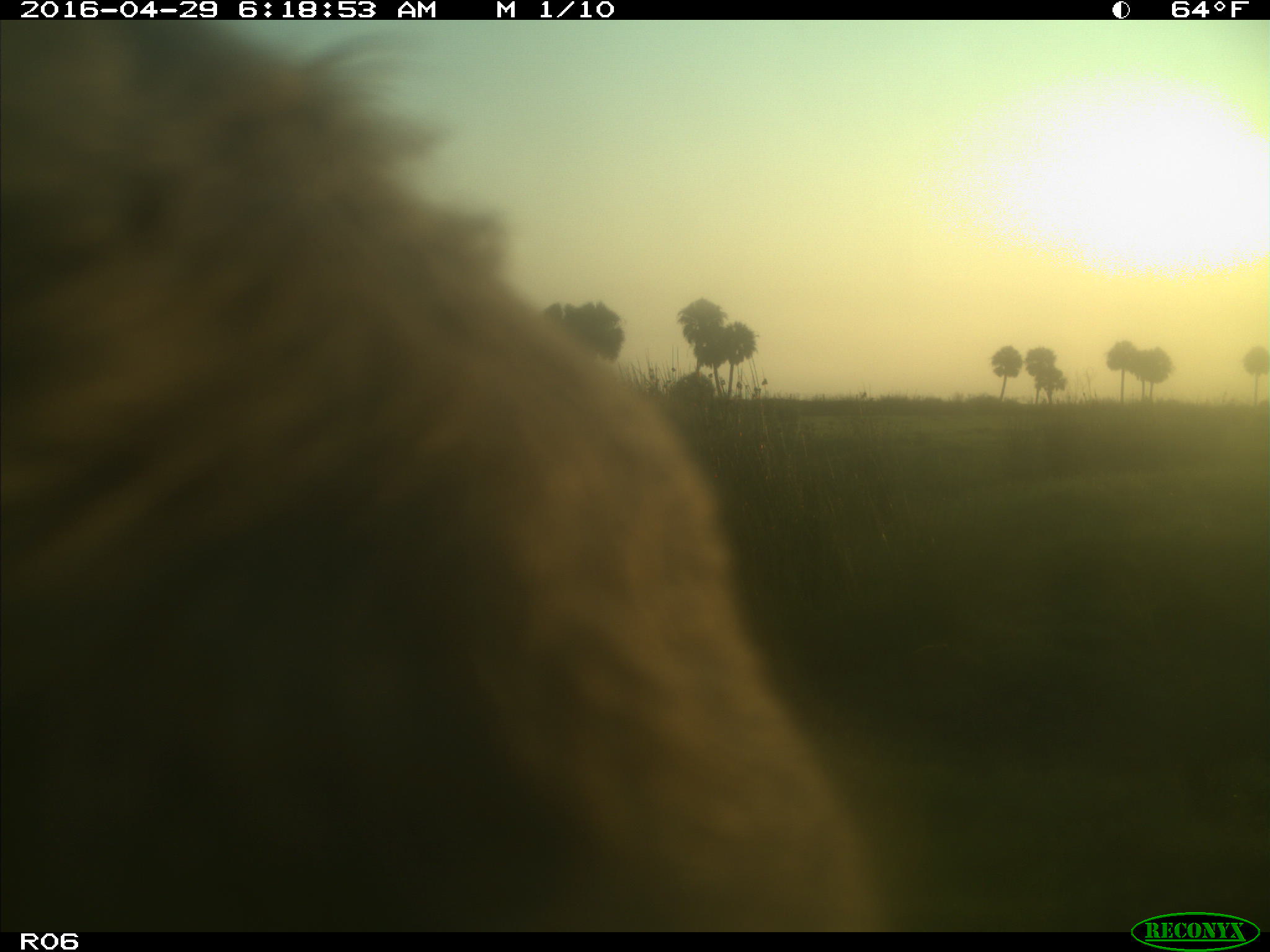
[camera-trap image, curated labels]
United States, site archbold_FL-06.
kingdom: Animalia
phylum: Chordata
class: Mammalia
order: Artiodactyla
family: Bovidae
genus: Bos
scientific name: Bos taurus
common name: domestic cow